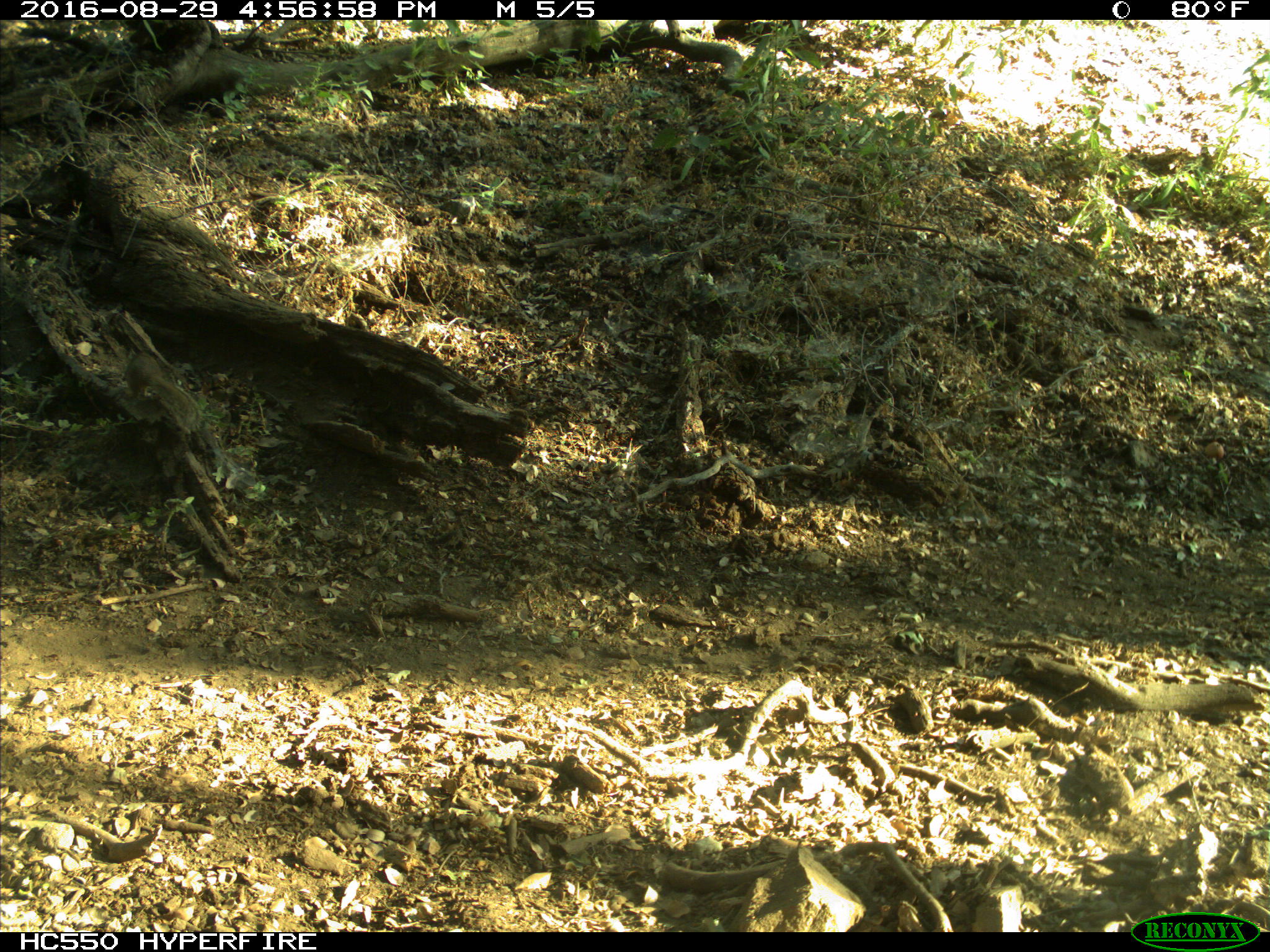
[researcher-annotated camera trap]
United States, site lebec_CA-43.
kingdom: Animalia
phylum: Chordata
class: Mammalia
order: Rodentia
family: Sciuridae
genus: Otospermophilus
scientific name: Otospermophilus beecheyi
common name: california ground squirrel